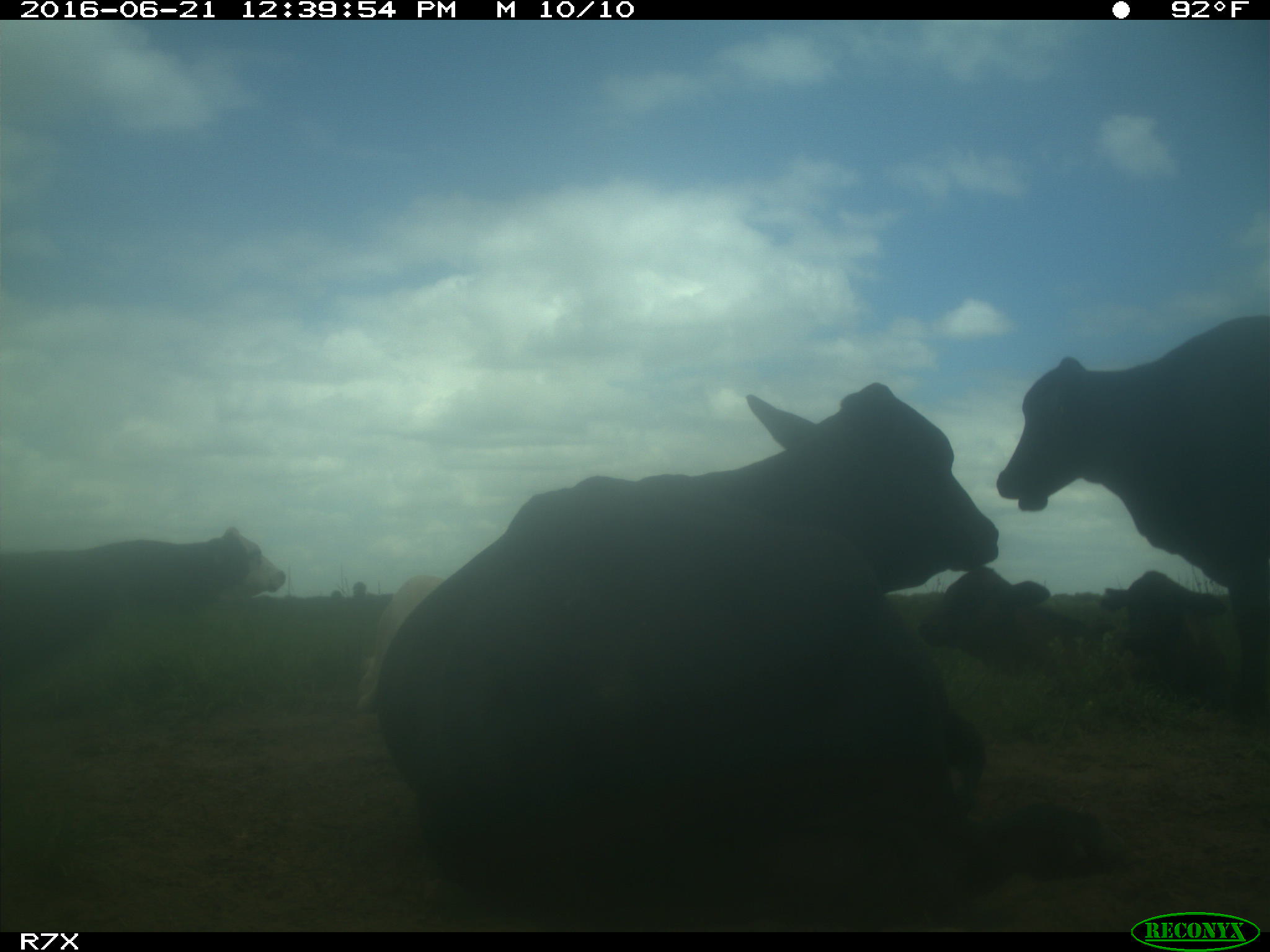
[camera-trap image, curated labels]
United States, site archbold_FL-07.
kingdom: Animalia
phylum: Chordata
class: Mammalia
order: Artiodactyla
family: Bovidae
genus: Bos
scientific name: Bos taurus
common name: domestic cow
Bos taurus (domestic cow).